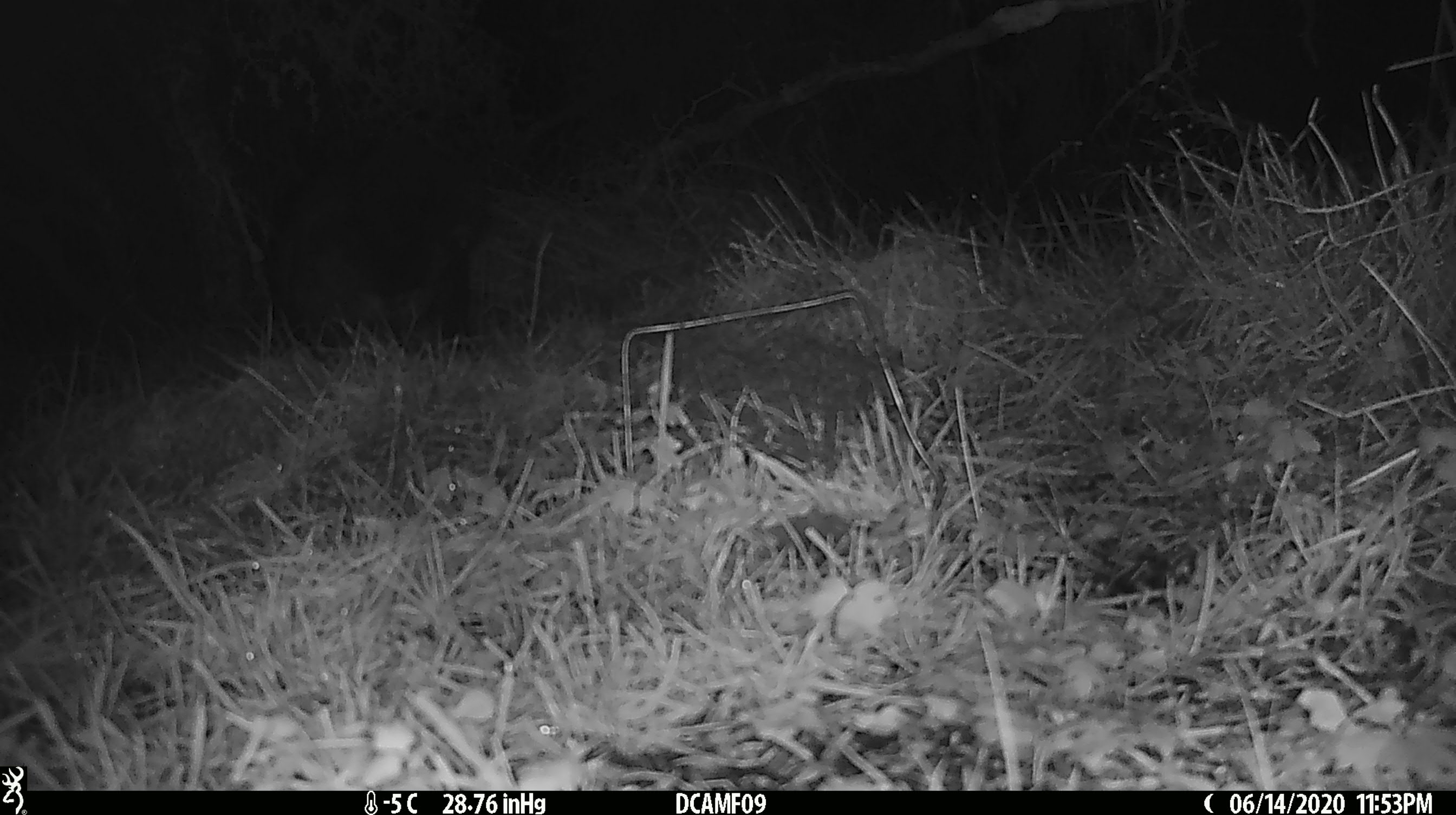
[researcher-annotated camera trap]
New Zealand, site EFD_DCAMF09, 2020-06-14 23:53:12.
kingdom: Animalia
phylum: Chordata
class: Mammalia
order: Diprotodontia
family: Phalangeridae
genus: Trichosurus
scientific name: Trichosurus vulpecula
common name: common brushtail possum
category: possum